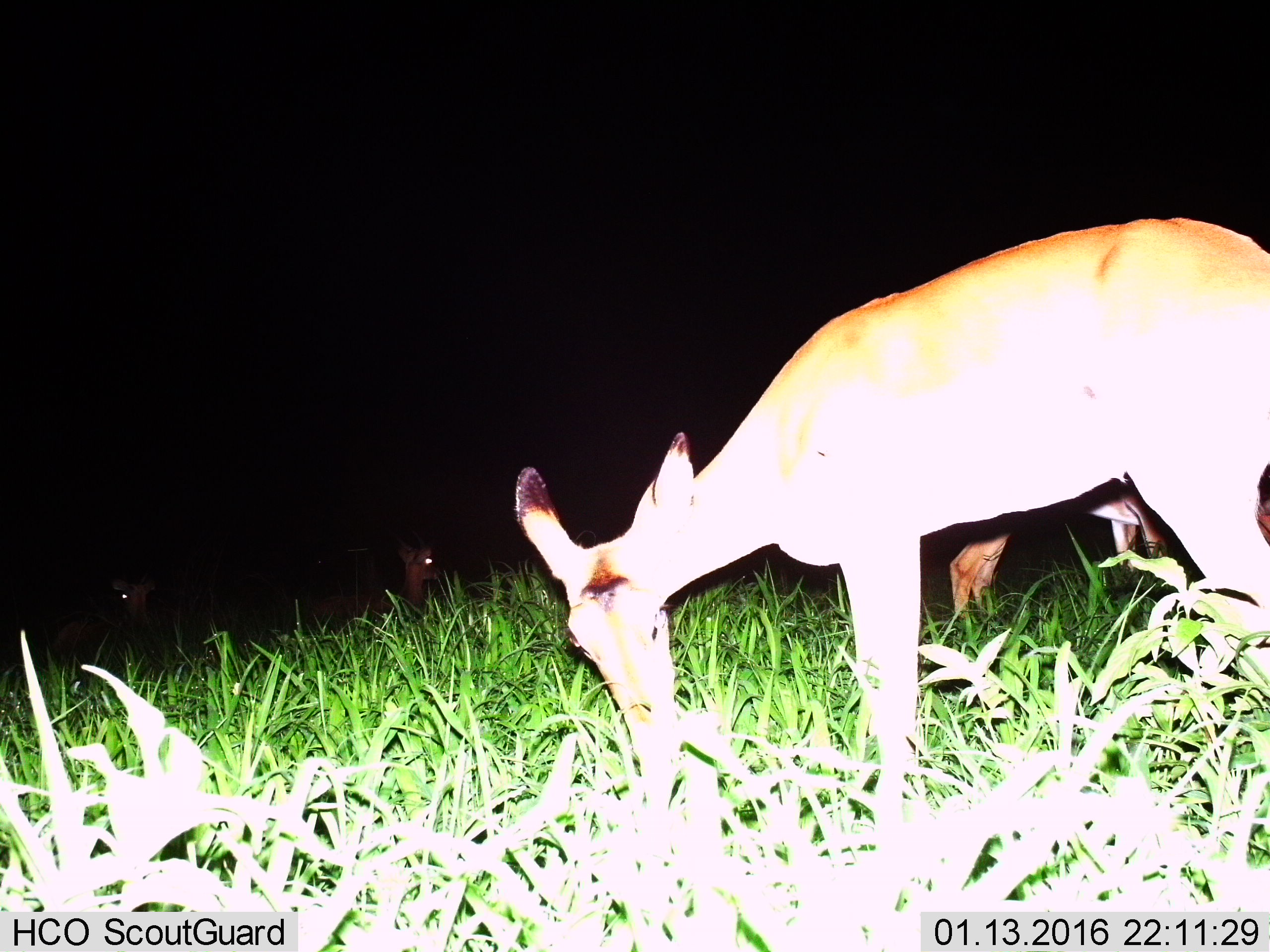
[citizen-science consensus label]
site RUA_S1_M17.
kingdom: Animalia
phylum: Chordata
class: Mammalia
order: Artiodactyla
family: Bovidae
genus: Aepyceros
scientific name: Aepyceros melampus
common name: impala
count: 4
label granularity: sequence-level